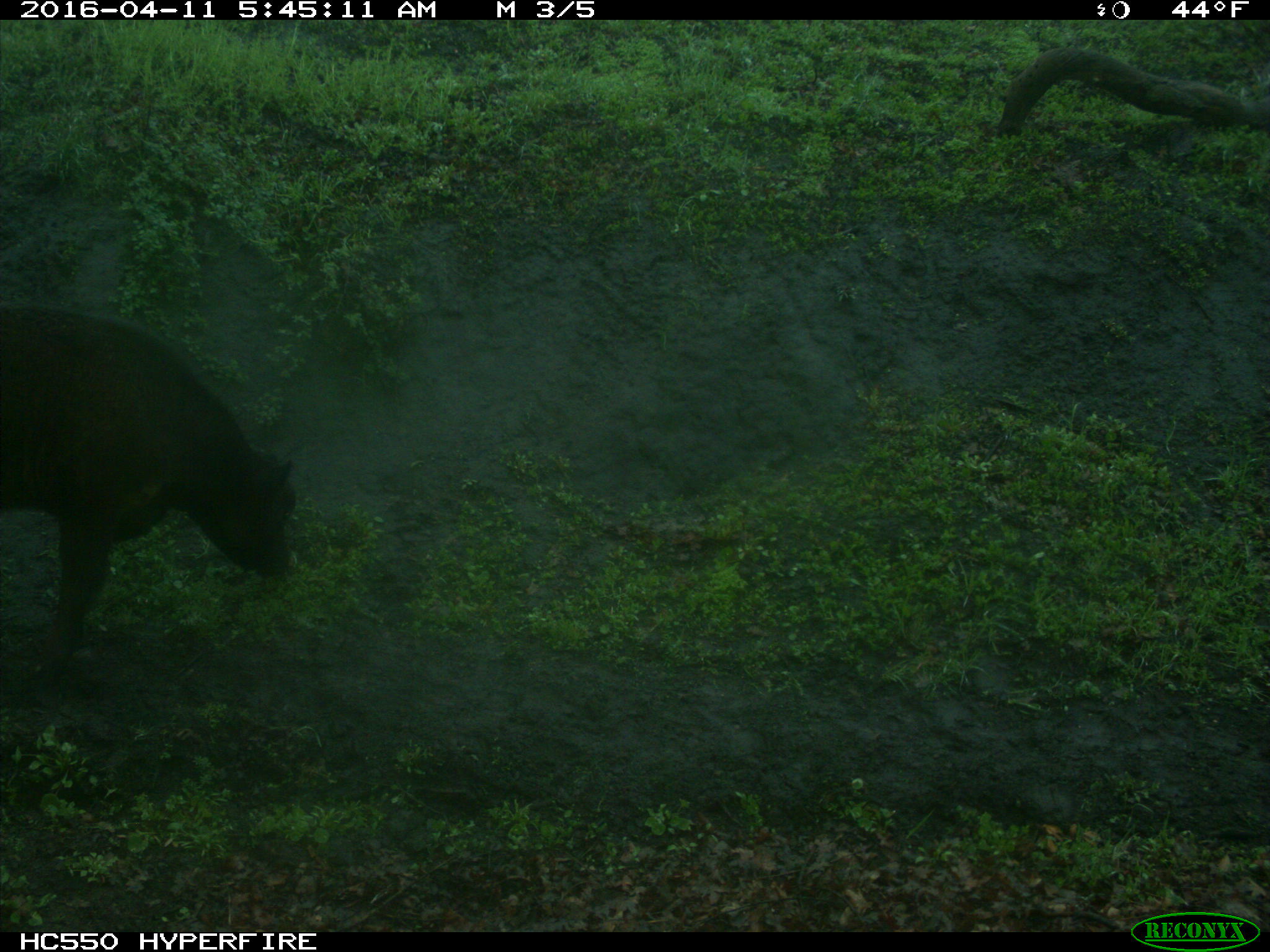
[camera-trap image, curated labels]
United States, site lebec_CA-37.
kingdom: Animalia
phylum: Chordata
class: Mammalia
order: Artiodactyla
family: Bovidae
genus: Bos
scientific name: Bos taurus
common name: domestic cow